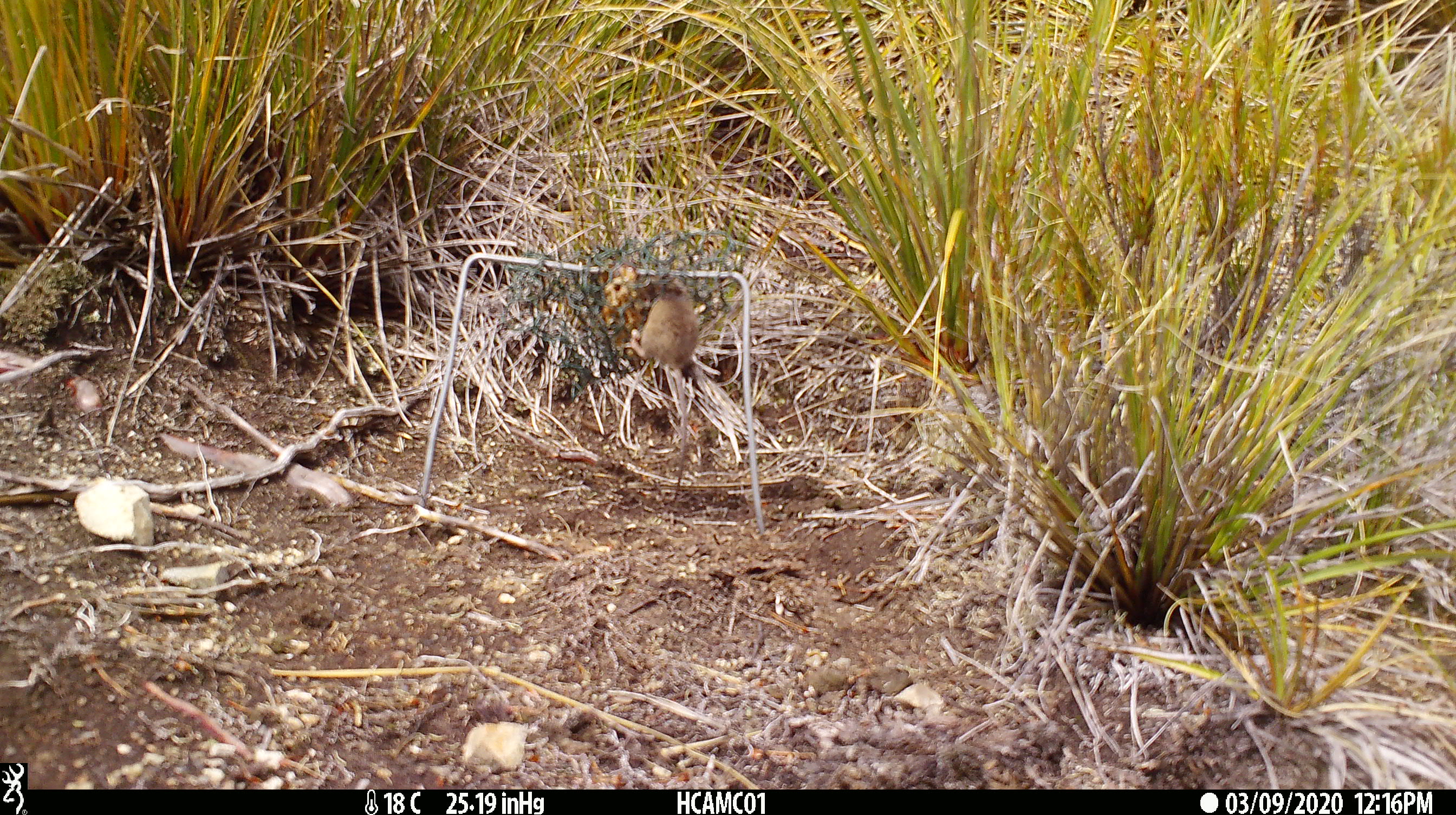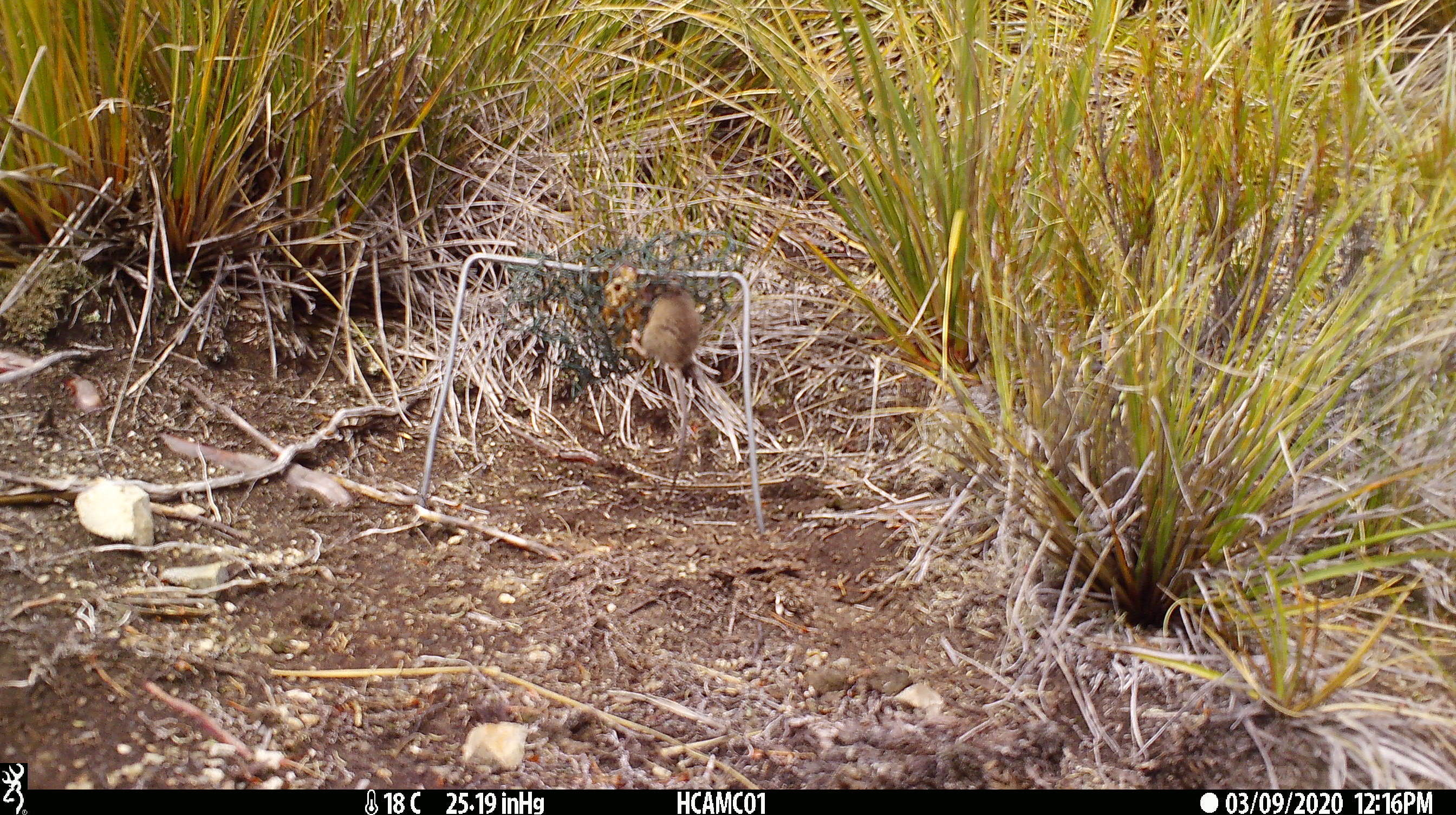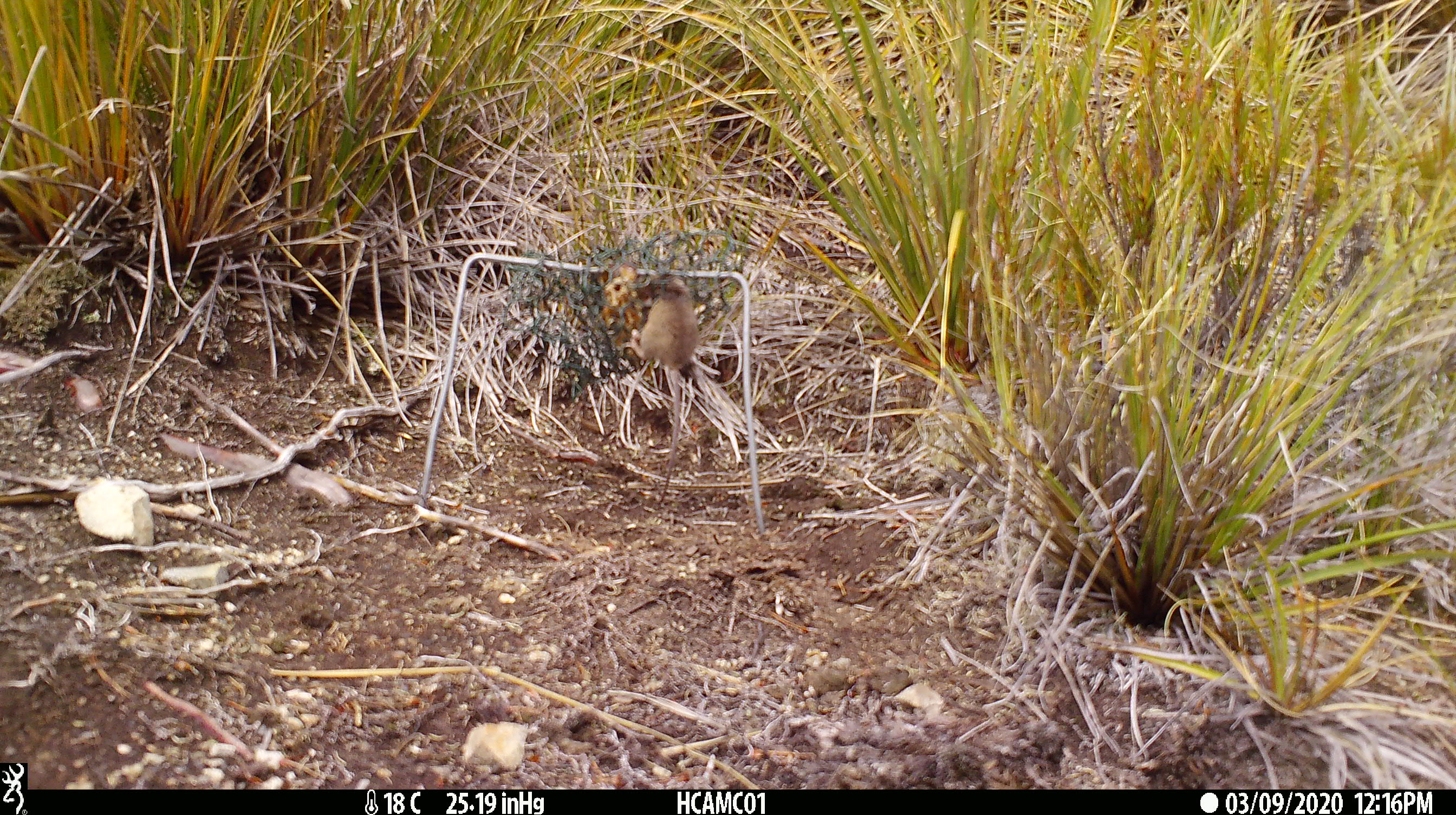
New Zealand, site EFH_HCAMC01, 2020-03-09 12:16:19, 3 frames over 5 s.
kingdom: Animalia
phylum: Chordata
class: Mammalia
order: Rodentia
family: Muridae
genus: Mus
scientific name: Mus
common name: mouse